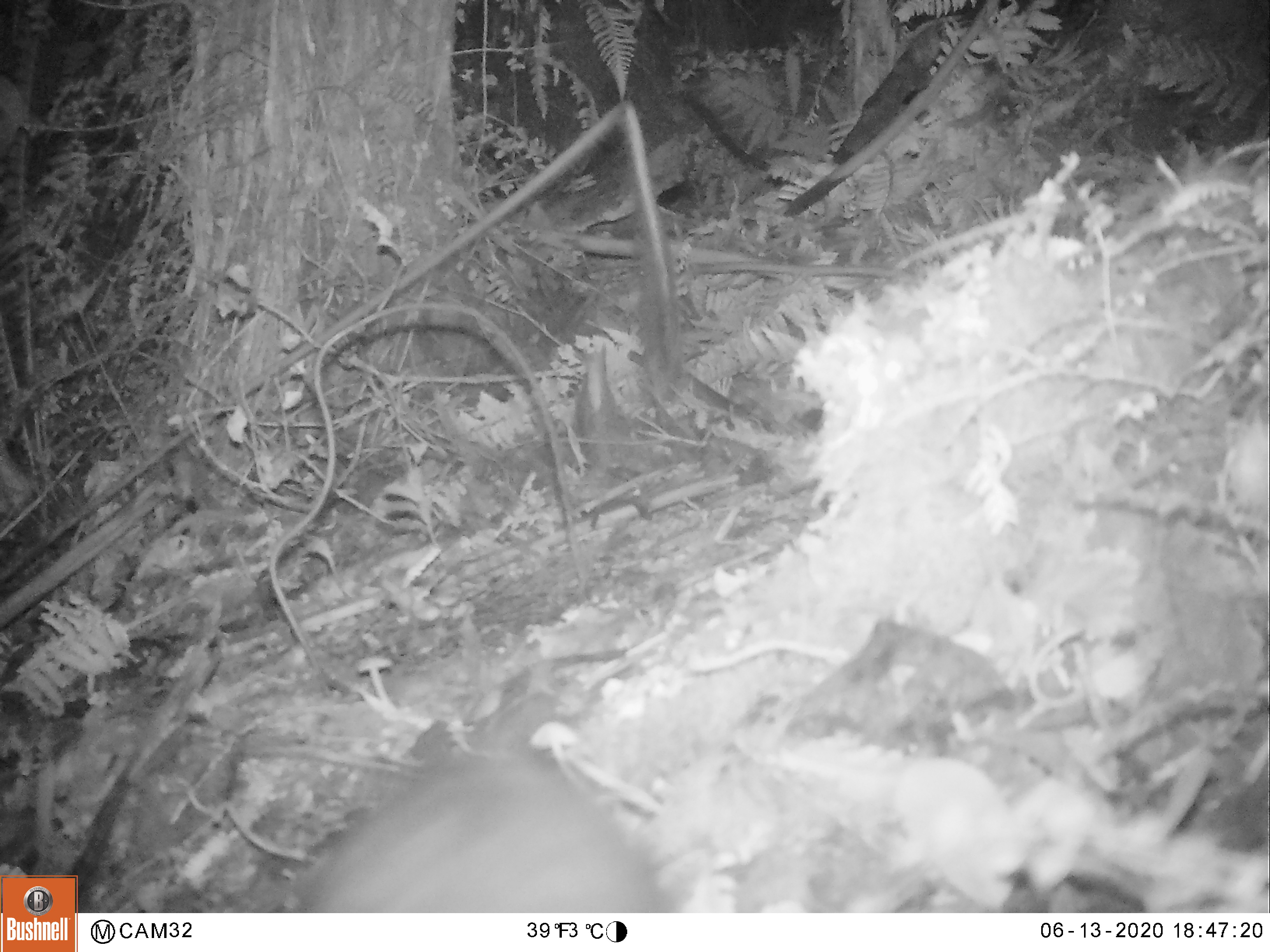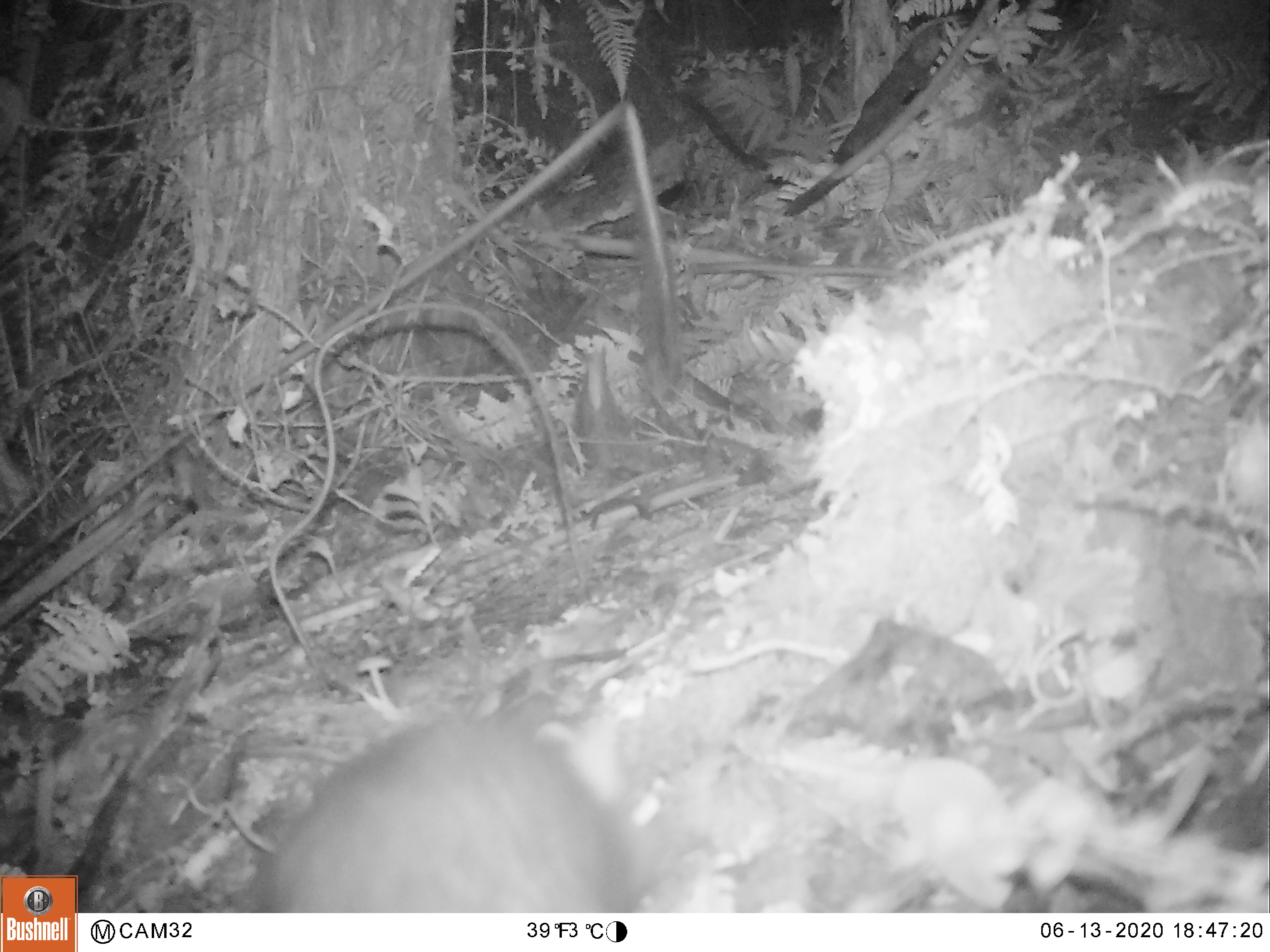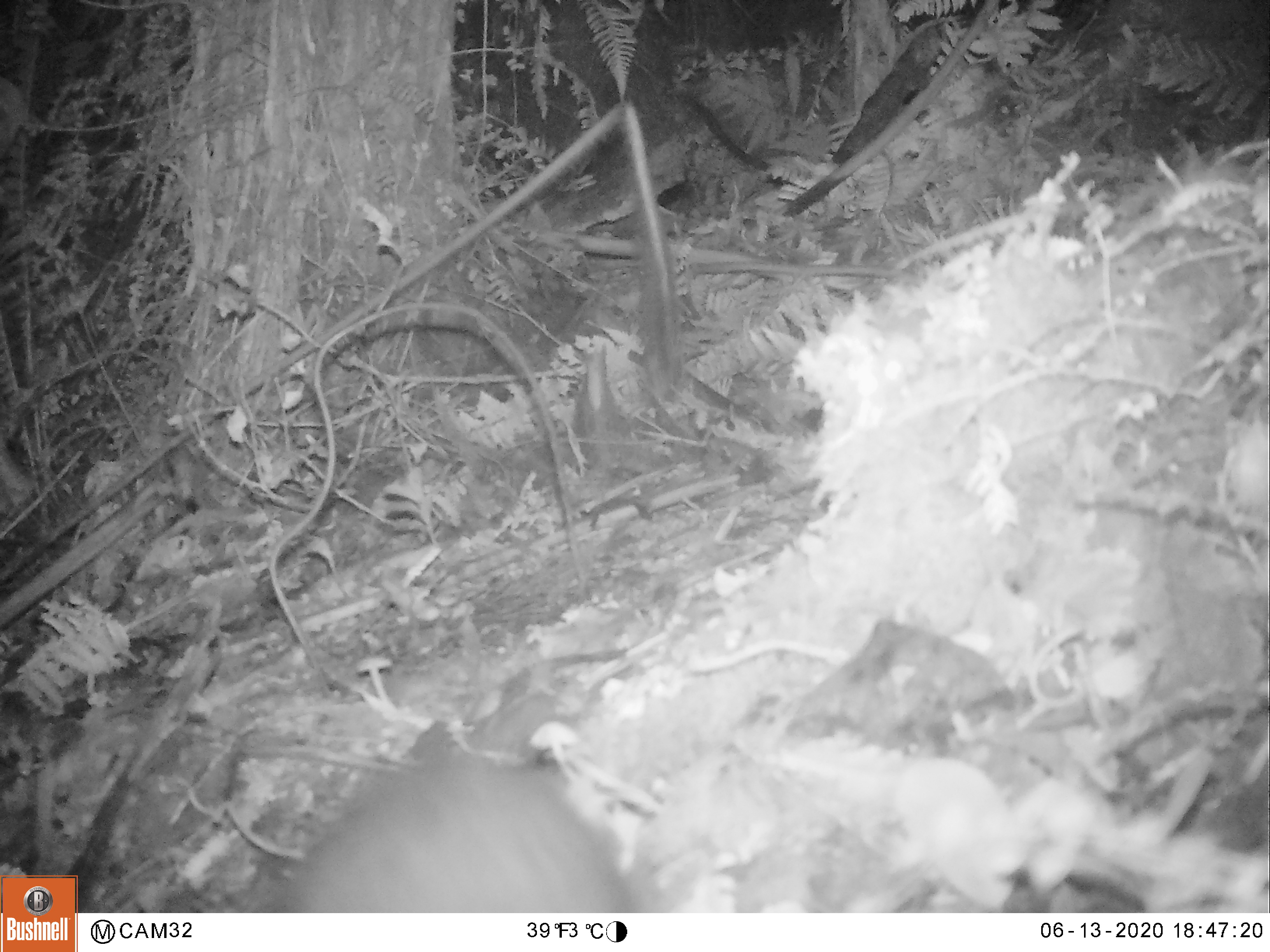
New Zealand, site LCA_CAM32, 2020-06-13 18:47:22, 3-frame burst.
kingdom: Animalia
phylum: Chordata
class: Mammalia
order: Rodentia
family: Muridae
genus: Rattus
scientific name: Rattus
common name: rat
Rat (Rattus).